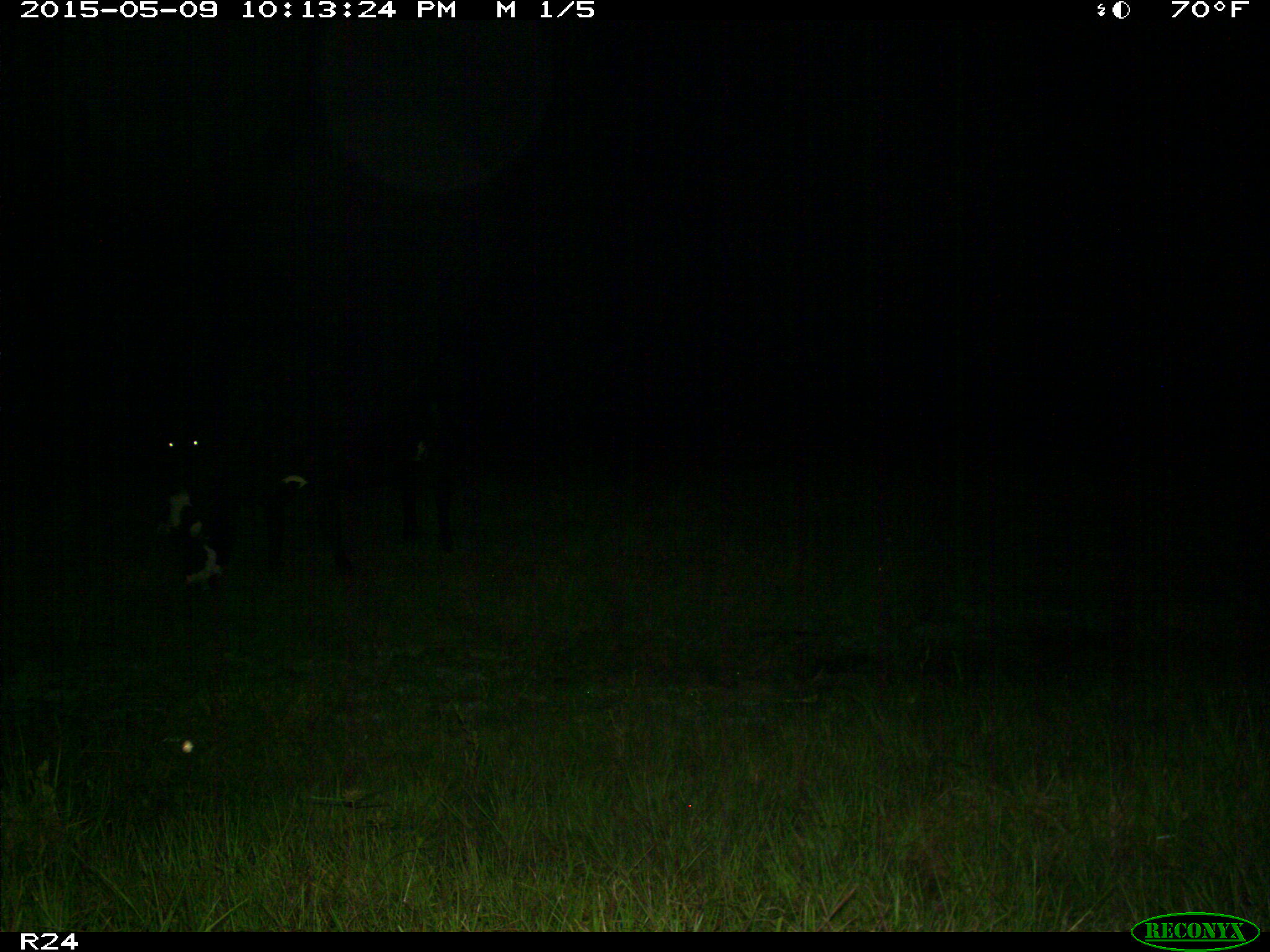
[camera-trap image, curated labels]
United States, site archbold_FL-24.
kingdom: Animalia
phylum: Chordata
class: Mammalia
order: Artiodactyla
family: Bovidae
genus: Bos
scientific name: Bos taurus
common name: domestic cow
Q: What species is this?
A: Bos taurus (domestic cow).